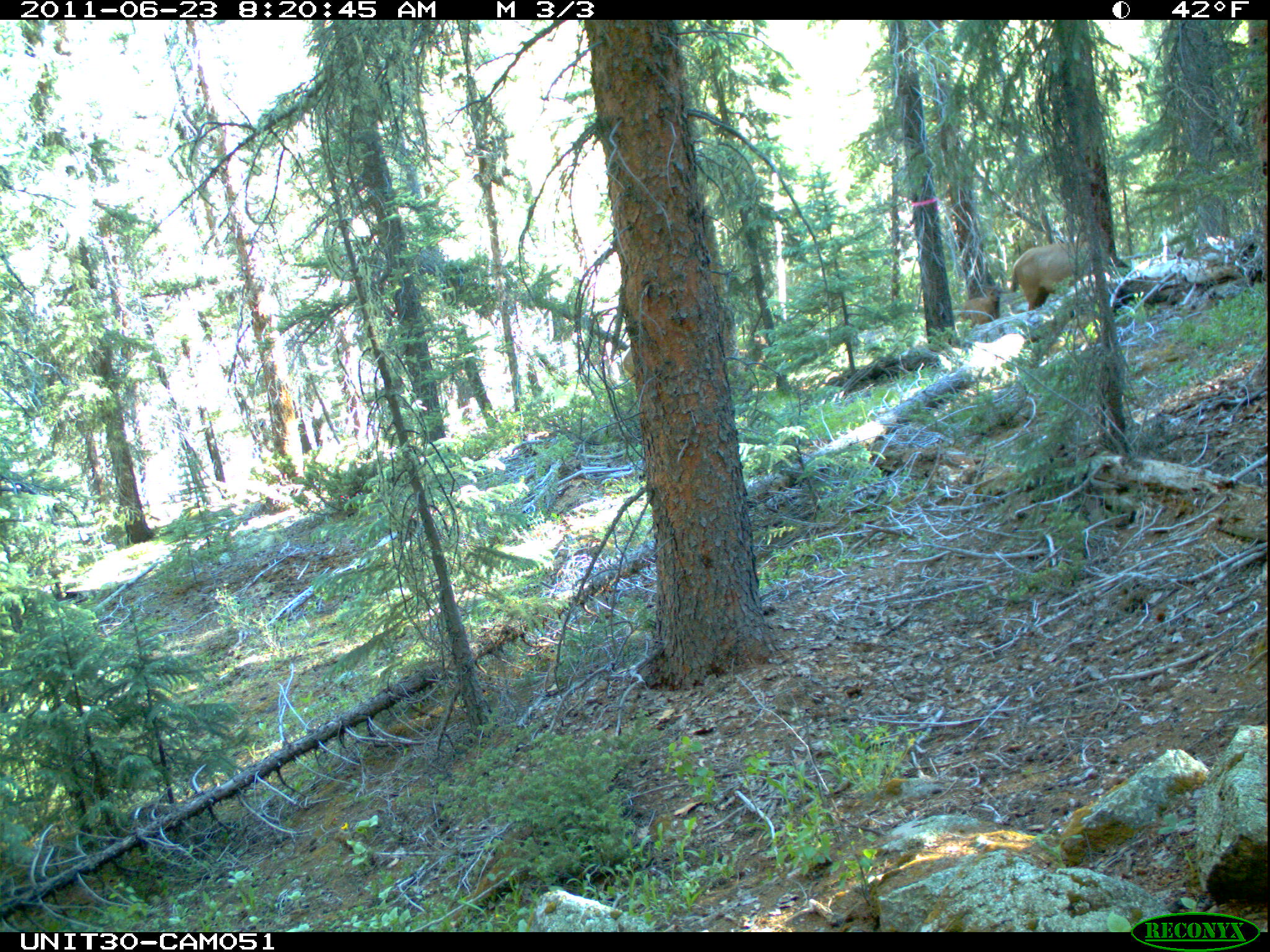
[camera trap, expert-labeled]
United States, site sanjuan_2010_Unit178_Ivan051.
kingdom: Animalia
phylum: Chordata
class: Mammalia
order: Artiodactyla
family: Cervidae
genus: Cervus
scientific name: Cervus elaphus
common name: red deer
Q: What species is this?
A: Cervus elaphus (red deer).